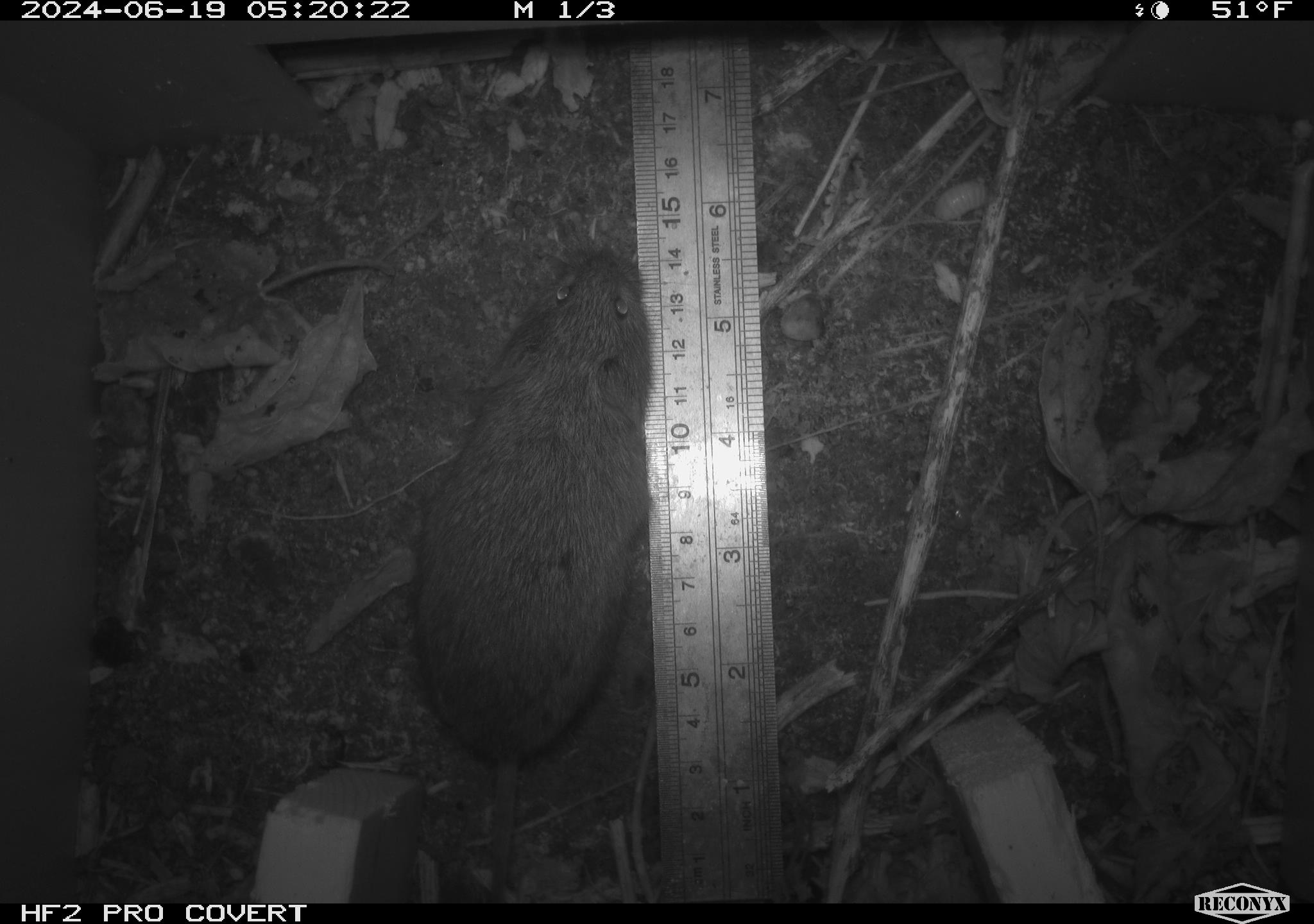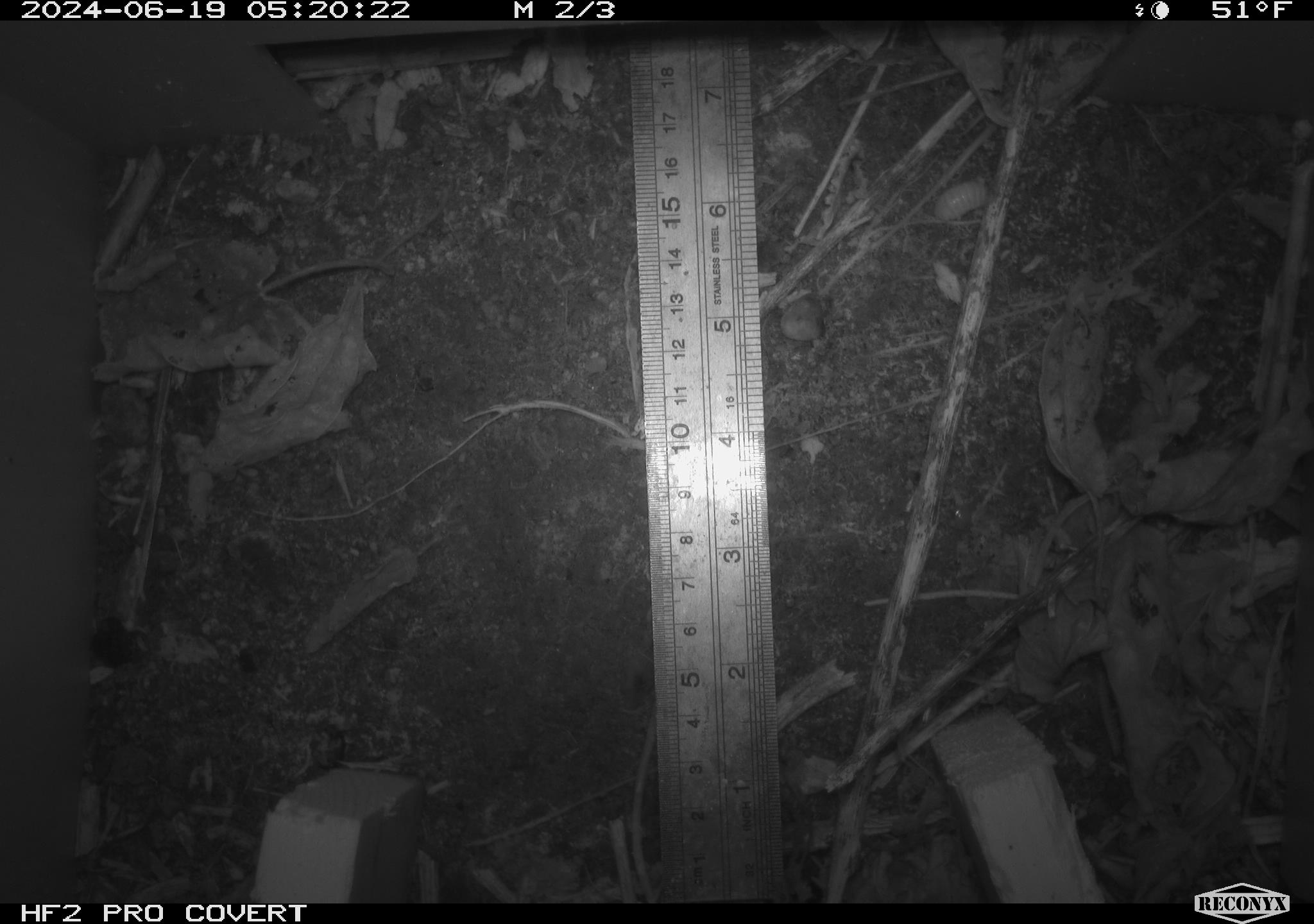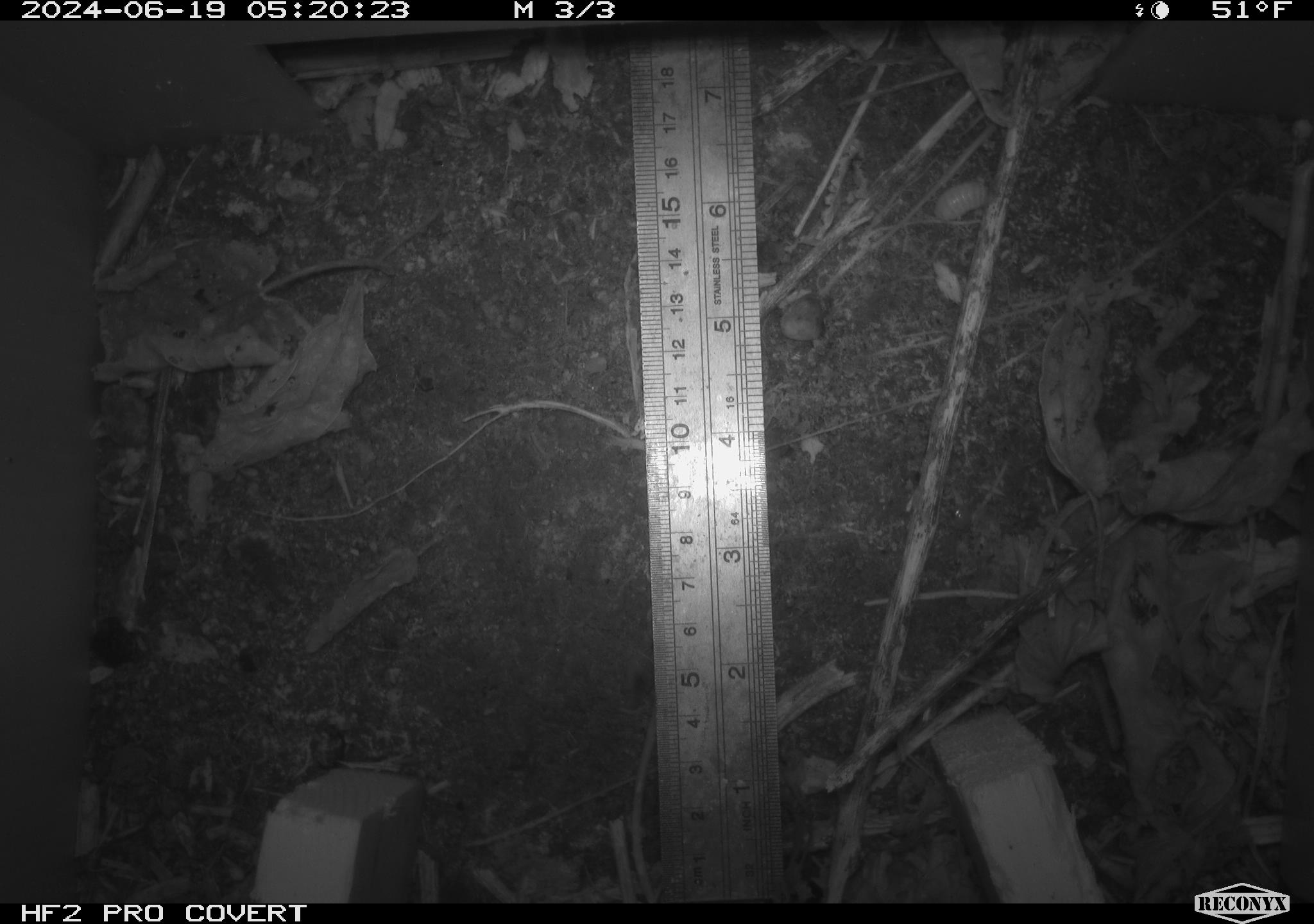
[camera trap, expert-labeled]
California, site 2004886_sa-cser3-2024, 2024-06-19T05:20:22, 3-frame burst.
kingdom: Animalia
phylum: Chordata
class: Mammalia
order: Rodentia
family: Cricetidae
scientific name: Cricetidae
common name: hamsters, voles, lemmings, and allies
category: cricetidae family